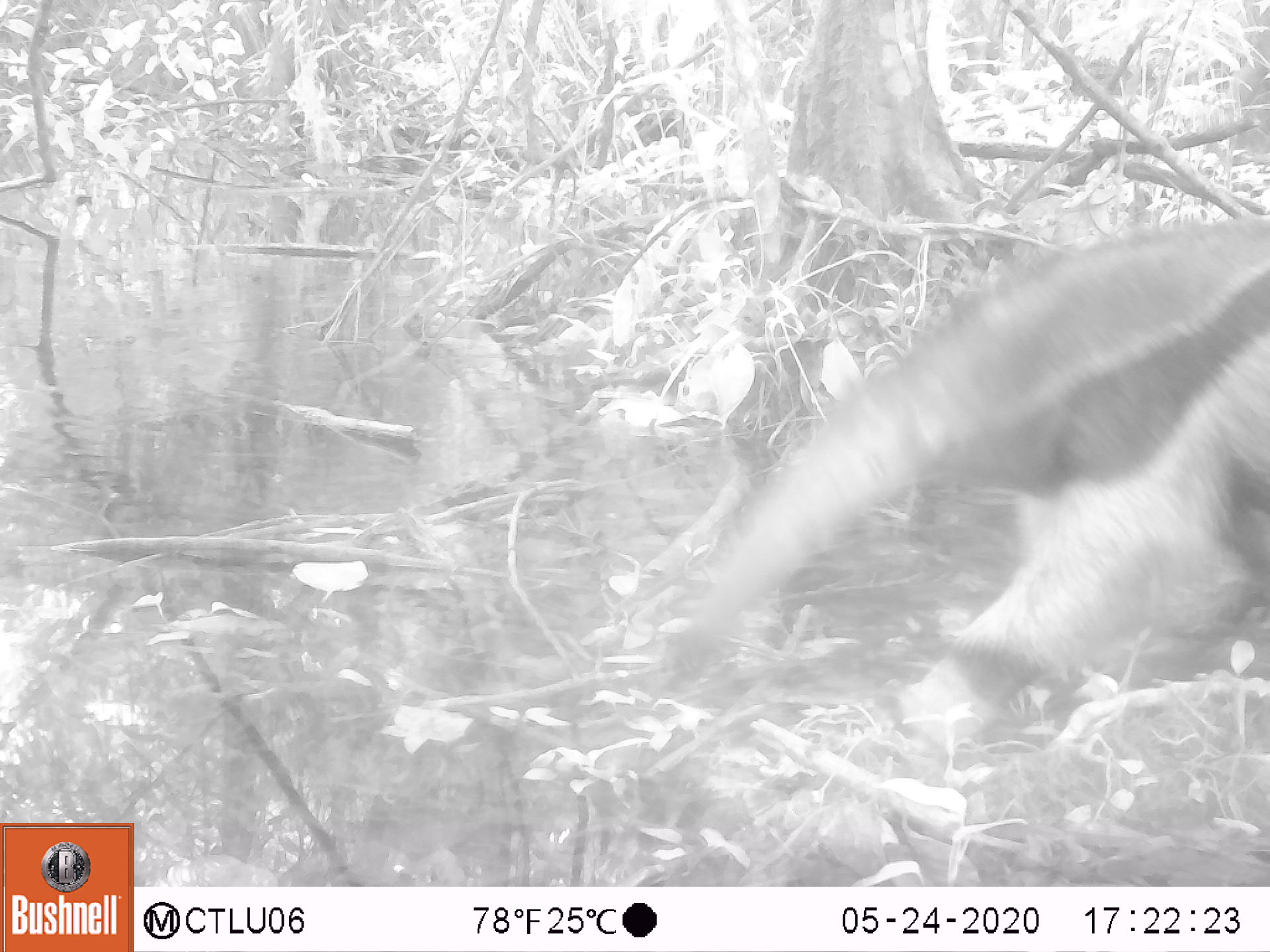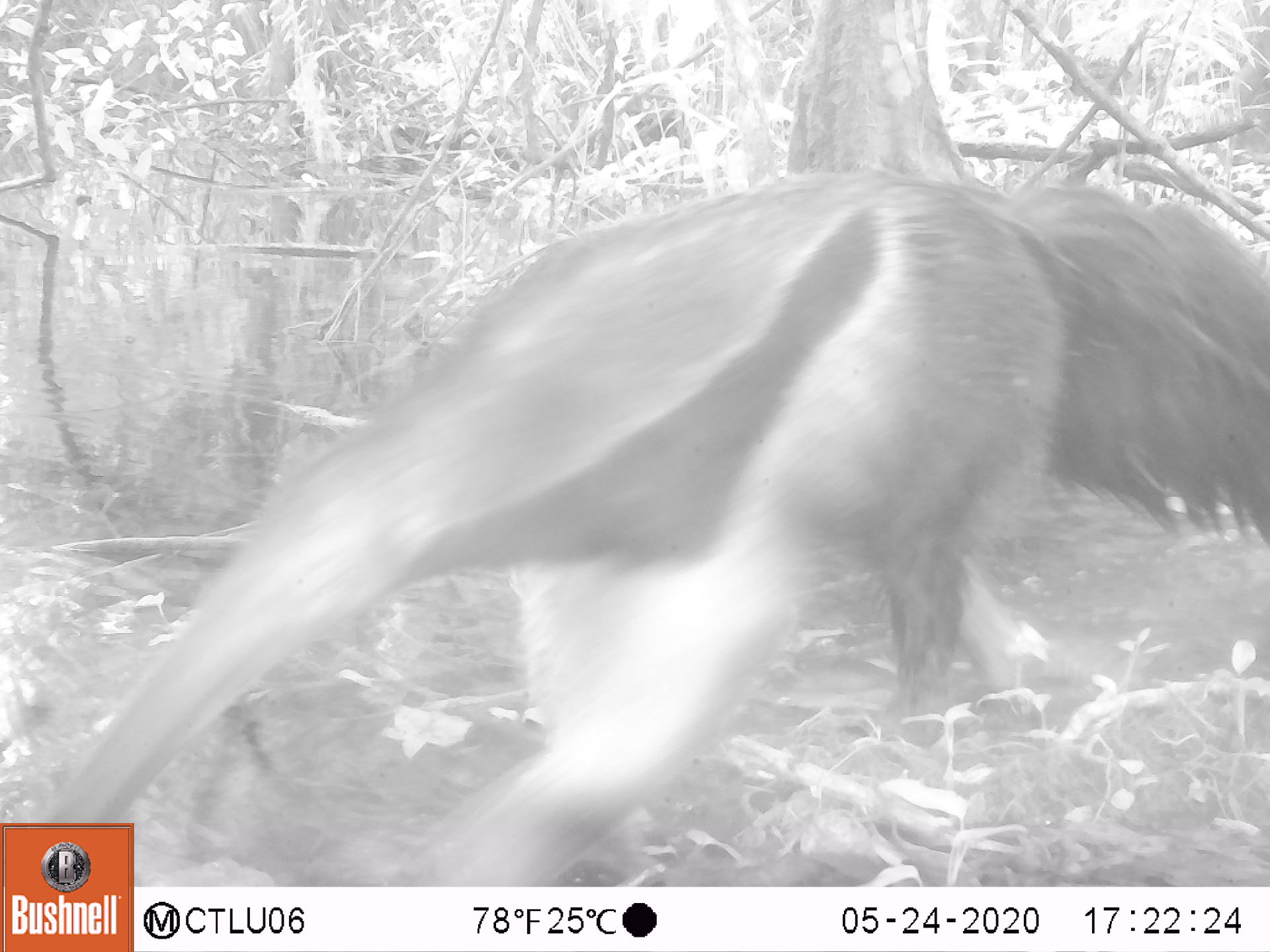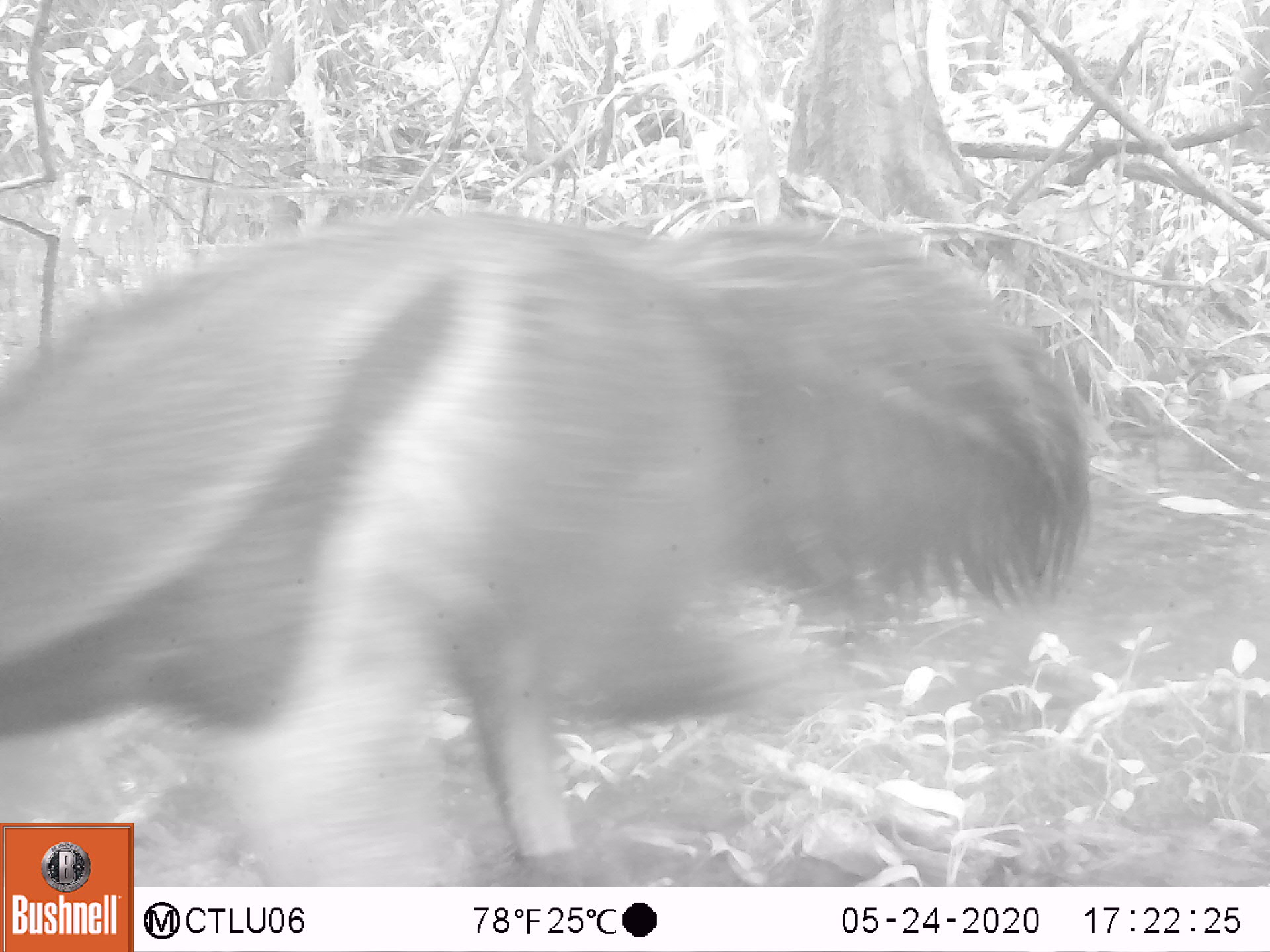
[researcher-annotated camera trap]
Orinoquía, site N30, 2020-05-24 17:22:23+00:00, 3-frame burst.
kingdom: Animalia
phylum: Chordata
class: Mammalia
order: Pilosa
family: Myrmecophagidae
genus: Myrmecophaga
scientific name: Myrmecophaga tridactyla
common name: giant anteater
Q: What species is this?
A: Giant anteater (Myrmecophaga tridactyla).